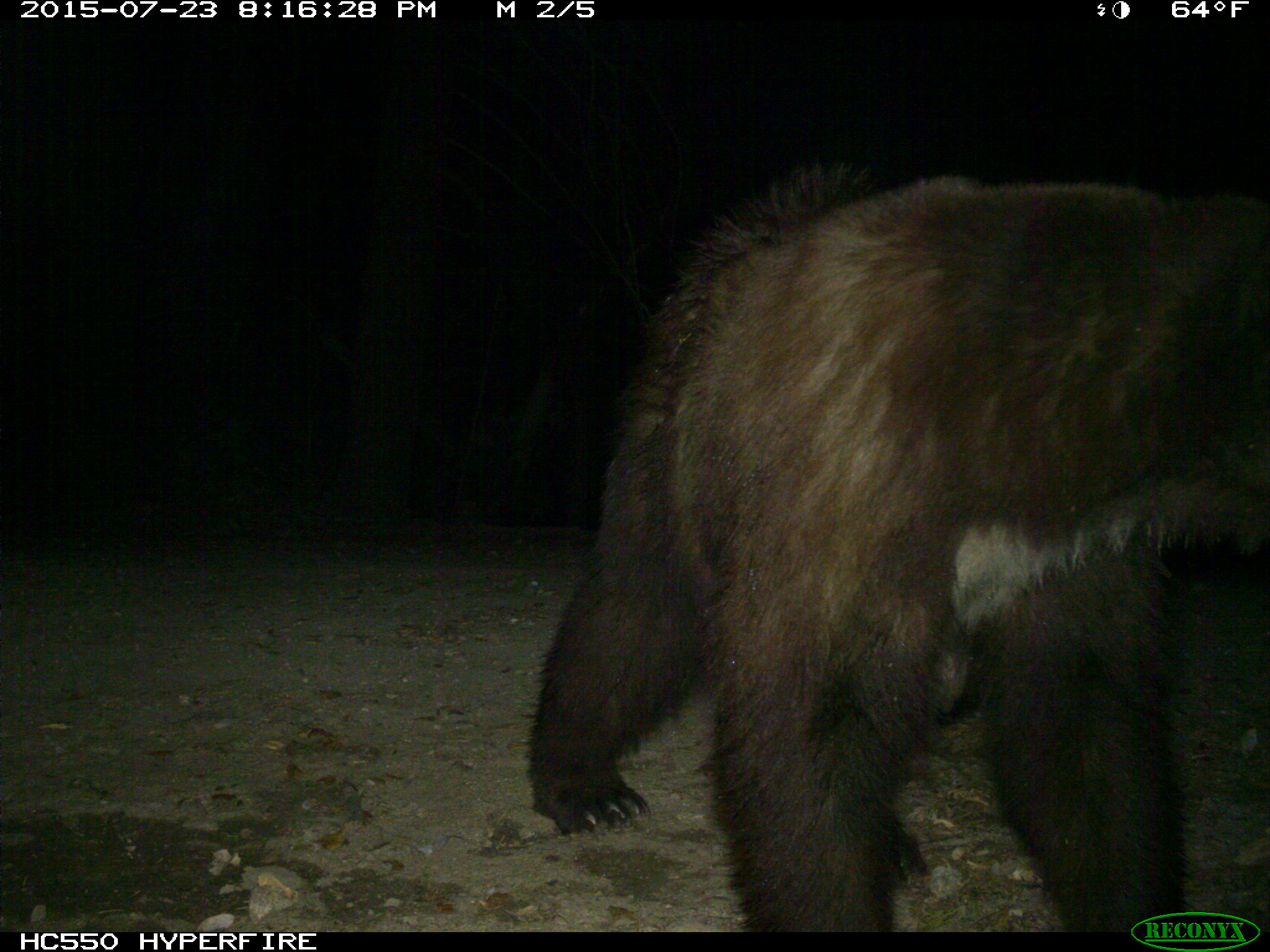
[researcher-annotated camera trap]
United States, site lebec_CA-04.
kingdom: Animalia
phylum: Chordata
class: Mammalia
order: Carnivora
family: Ursidae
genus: Ursus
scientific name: Ursus americanus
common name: american black bear